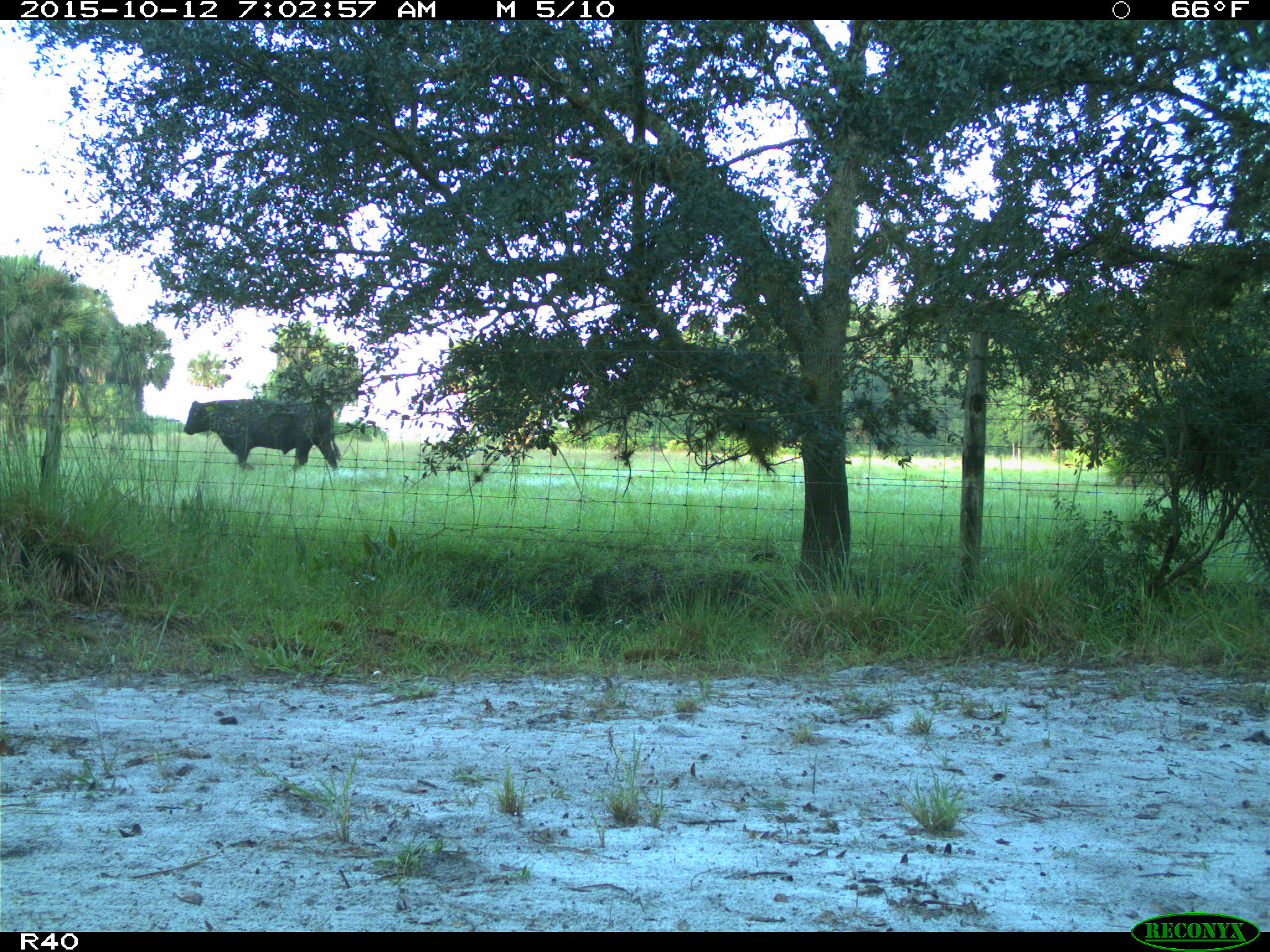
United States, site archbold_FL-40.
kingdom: Animalia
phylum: Chordata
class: Mammalia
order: Artiodactyla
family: Bovidae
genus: Bos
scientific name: Bos taurus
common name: domestic cow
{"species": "Bos taurus (domestic cow)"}